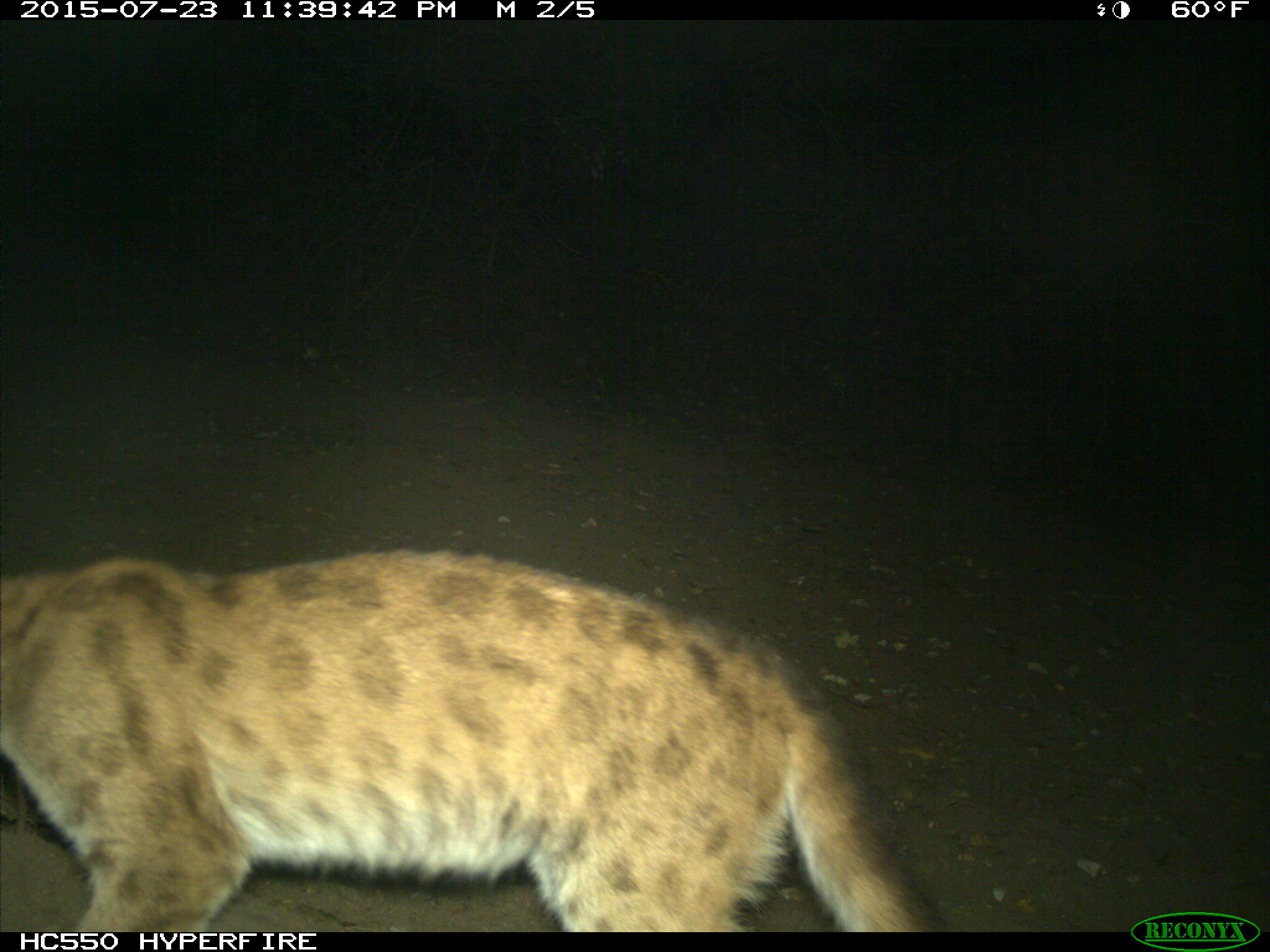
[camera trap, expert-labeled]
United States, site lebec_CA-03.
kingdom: Animalia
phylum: Chordata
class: Mammalia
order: Carnivora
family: Felidae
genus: Puma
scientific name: Puma concolor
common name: mountain lion